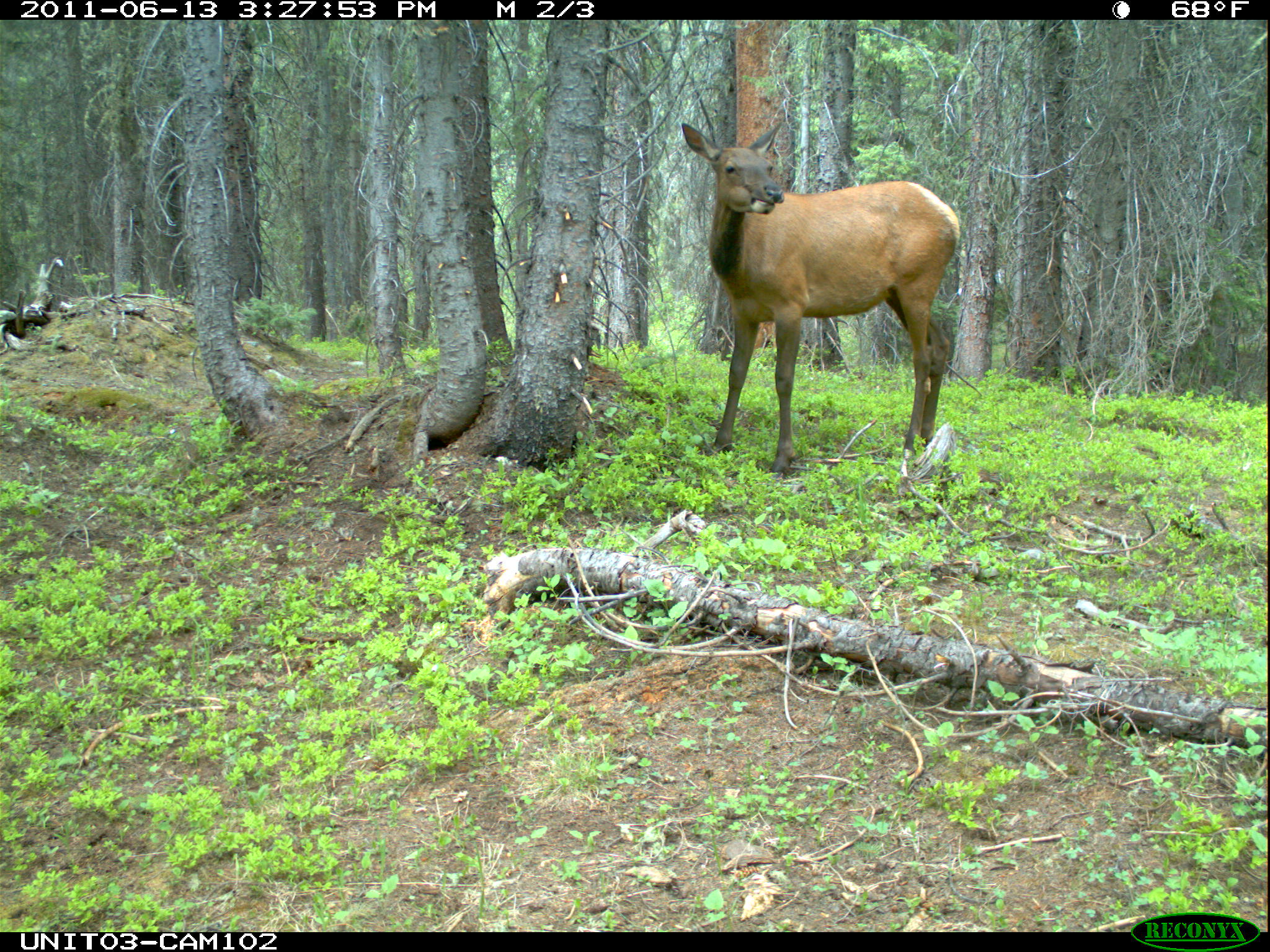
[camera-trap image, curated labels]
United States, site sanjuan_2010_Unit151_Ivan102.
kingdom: Animalia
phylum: Chordata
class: Mammalia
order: Artiodactyla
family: Cervidae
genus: Cervus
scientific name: Cervus elaphus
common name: red deer